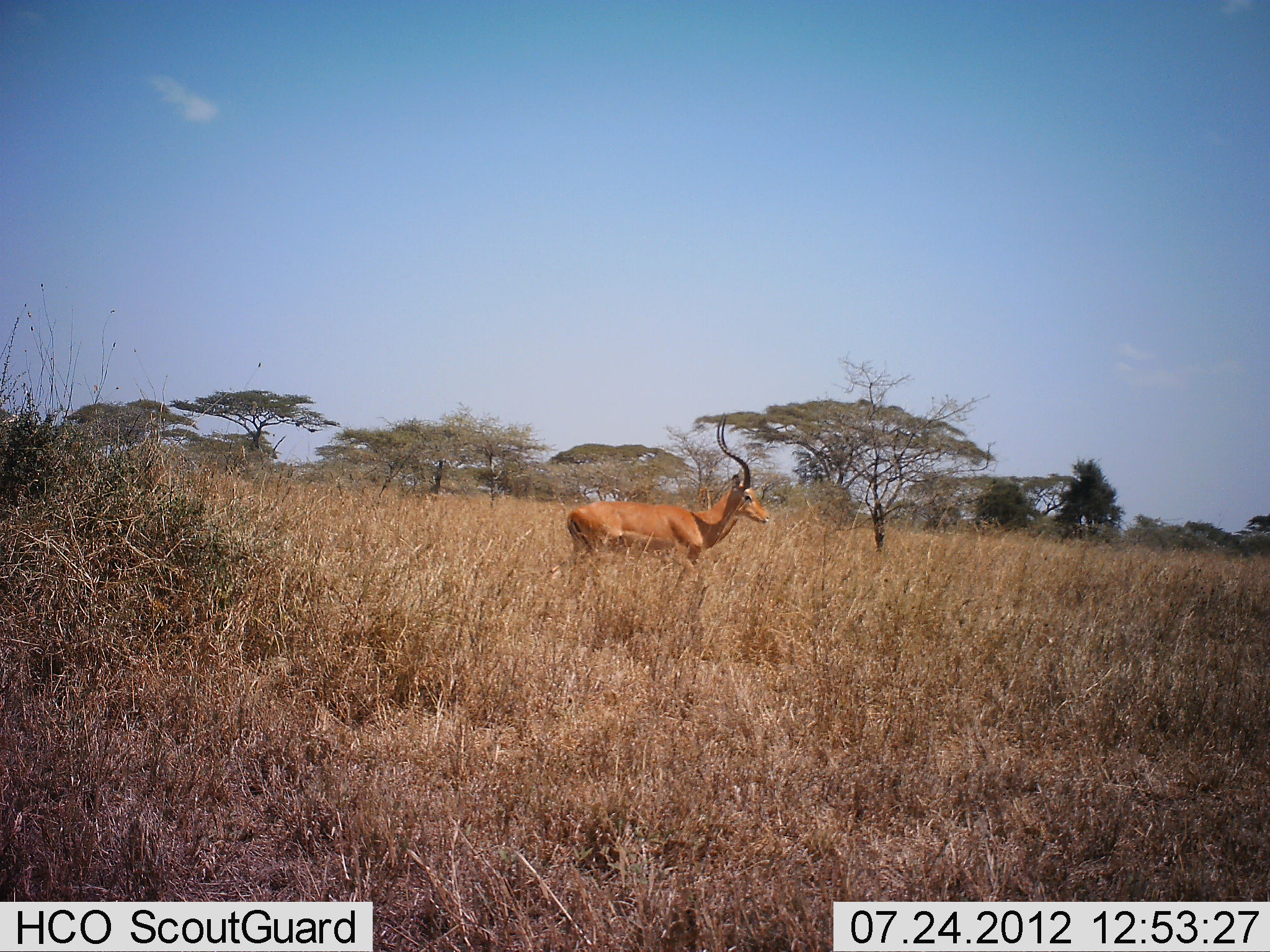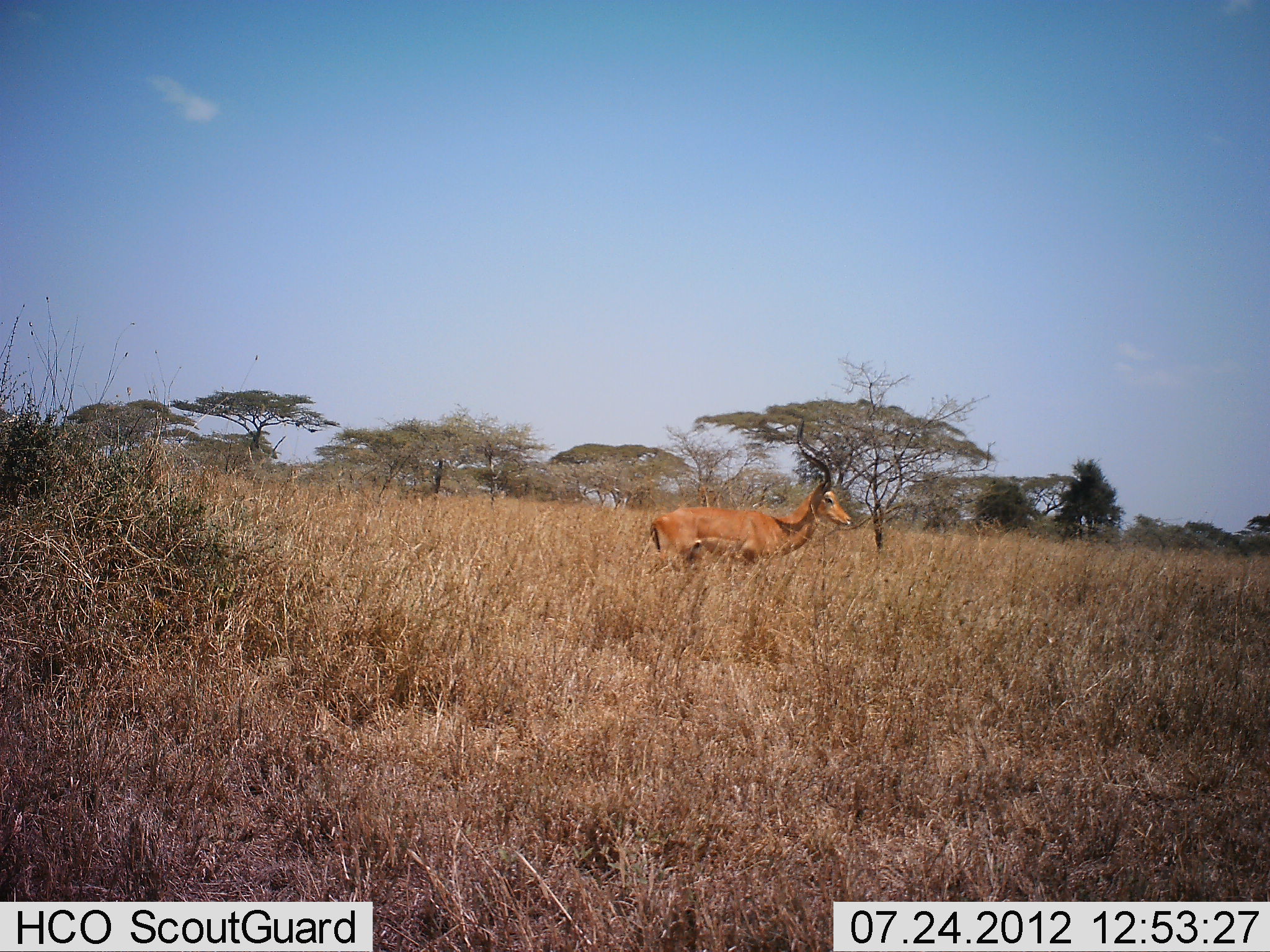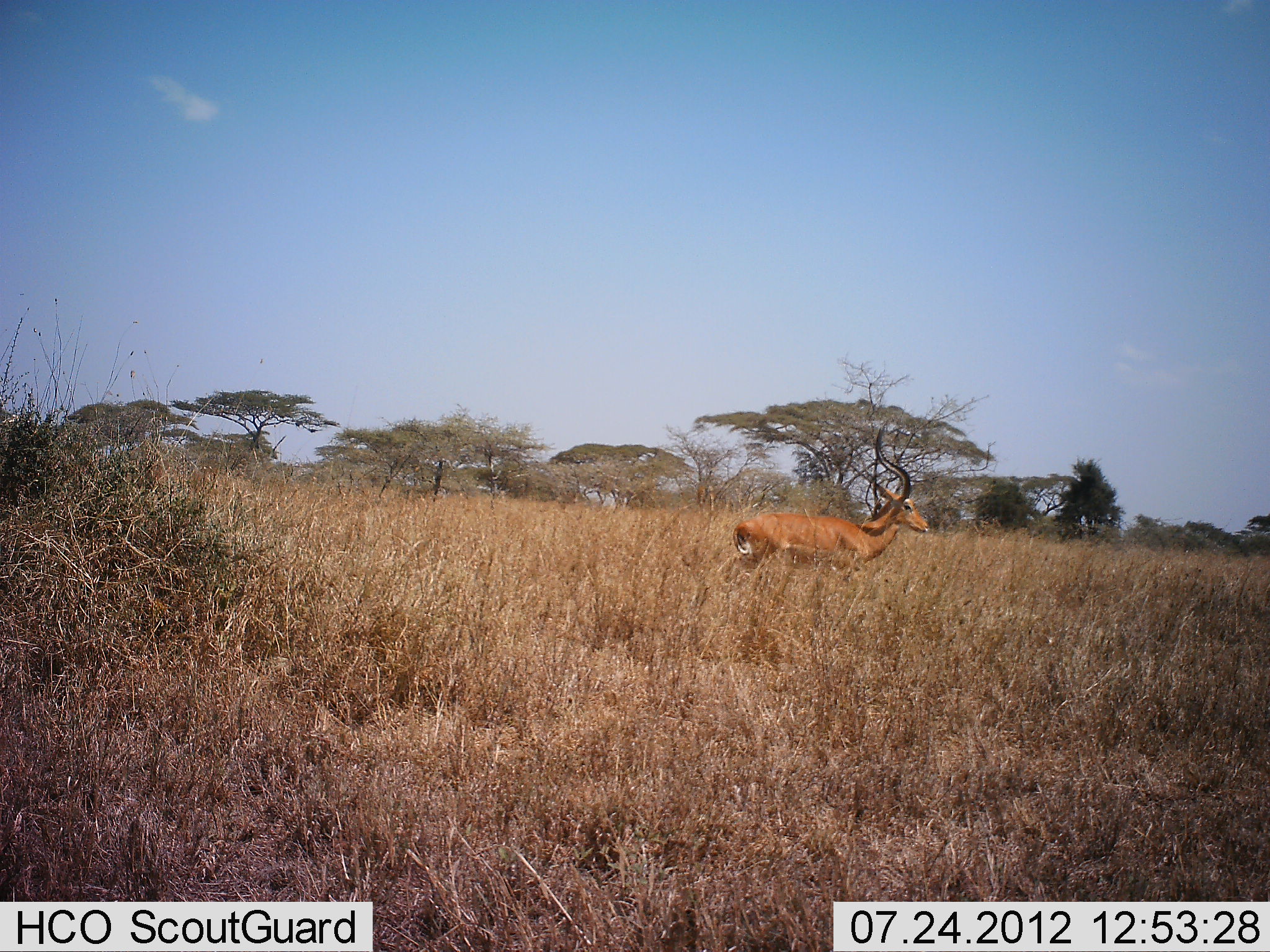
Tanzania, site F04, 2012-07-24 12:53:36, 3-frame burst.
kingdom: Animalia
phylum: Chordata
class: Mammalia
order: Artiodactyla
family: Bovidae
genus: Aepyceros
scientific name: Aepyceros melampus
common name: impala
Impala (Aepyceros melampus), count 1. Behavior (volunteer vote fractions): standing 10%, resting 0%, moving 90%, interacting 0%. Young present (vote fraction): 0%. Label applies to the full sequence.